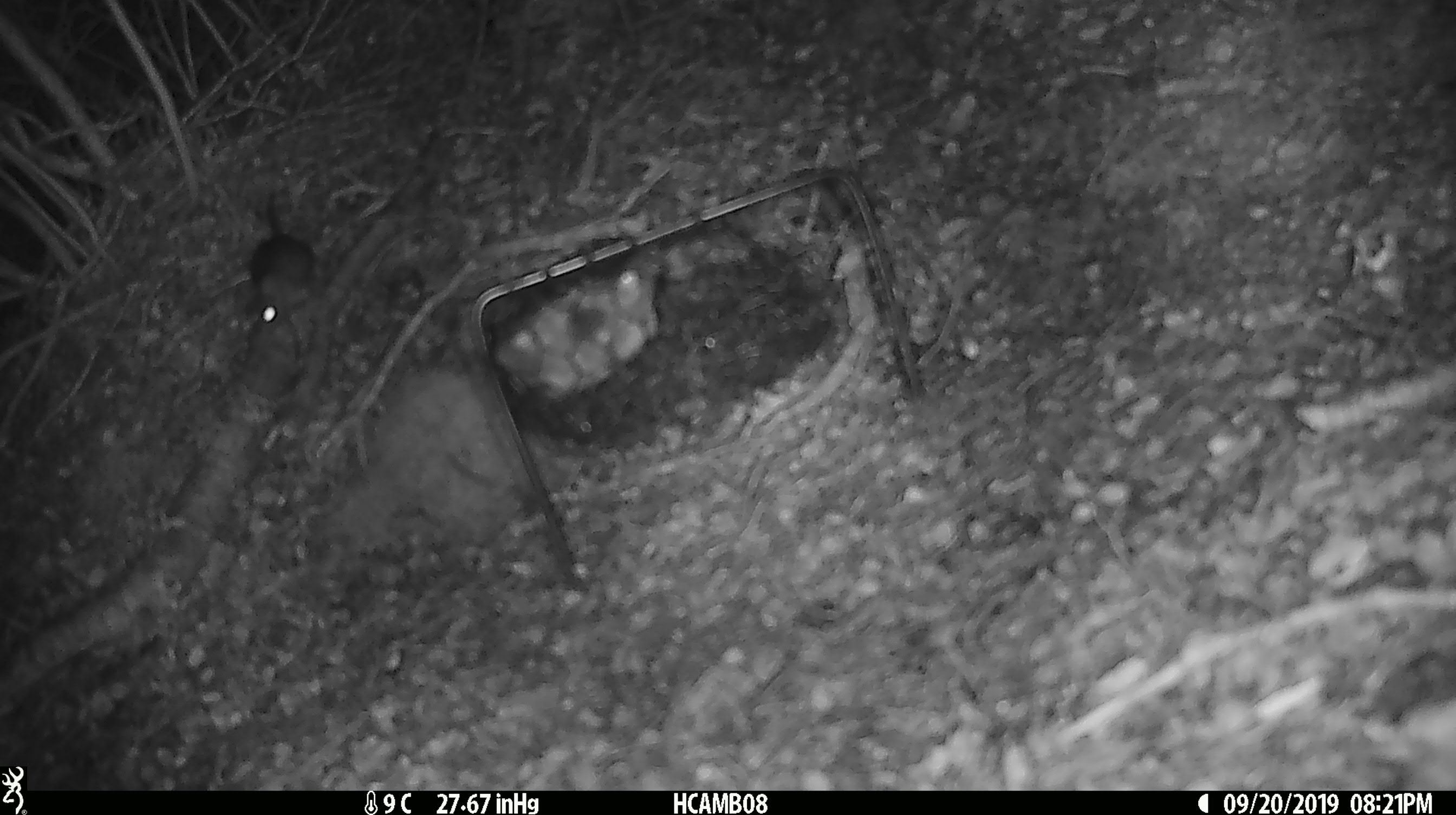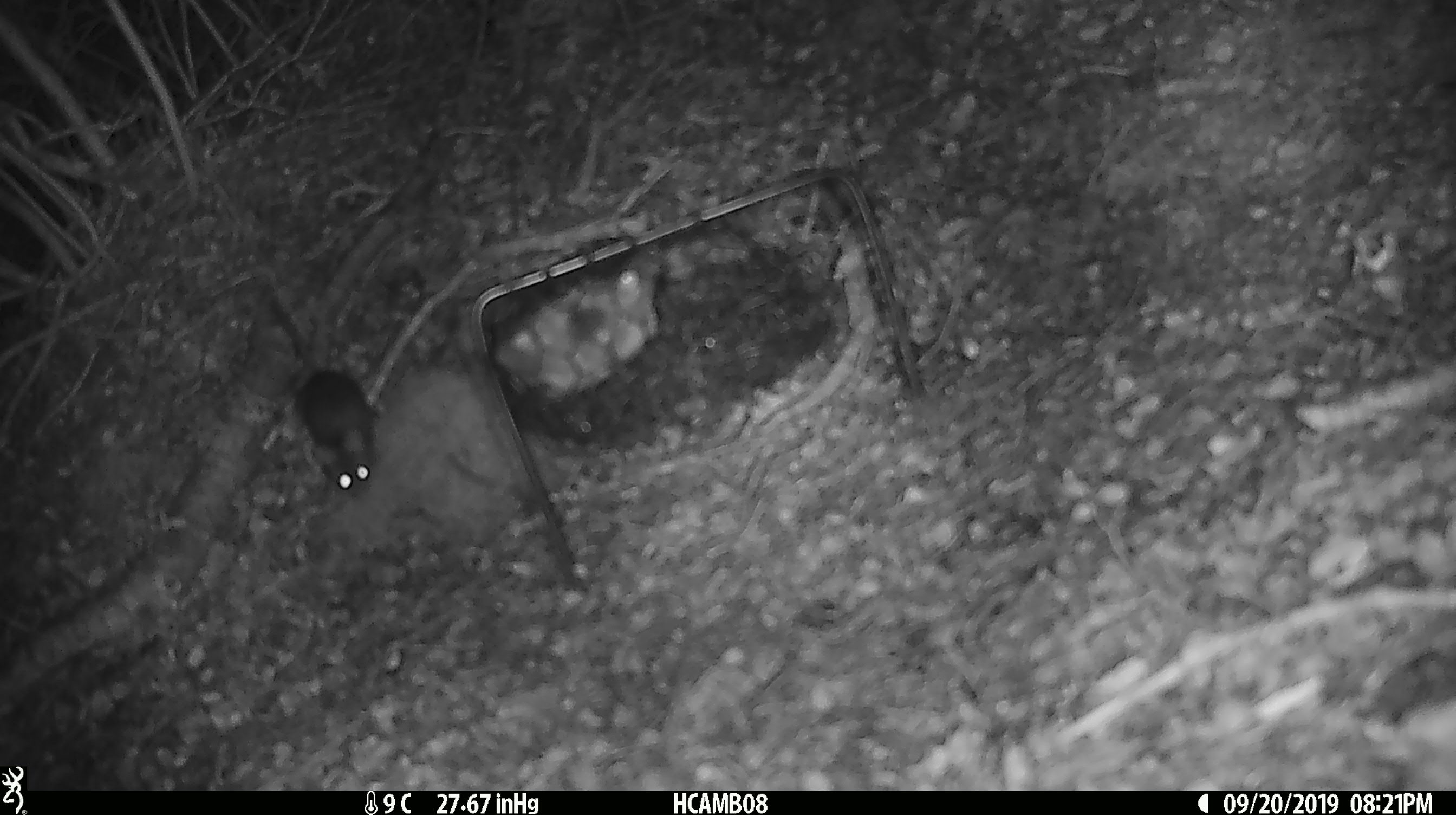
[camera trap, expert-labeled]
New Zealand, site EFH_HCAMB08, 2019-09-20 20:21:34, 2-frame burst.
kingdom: Animalia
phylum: Chordata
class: Mammalia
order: Rodentia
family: Muridae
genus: Mus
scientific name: Mus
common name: mouse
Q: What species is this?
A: Mouse (Mus).